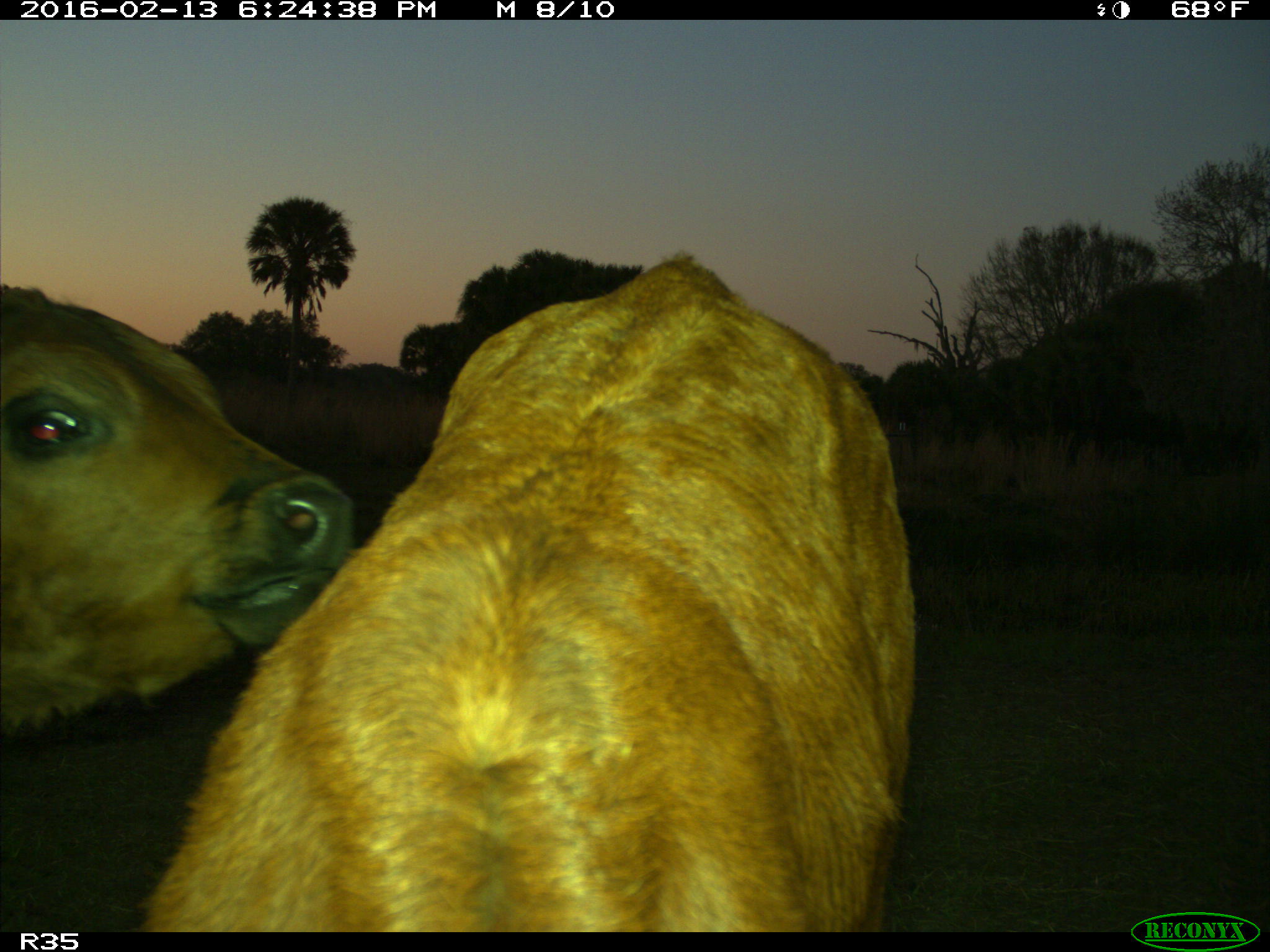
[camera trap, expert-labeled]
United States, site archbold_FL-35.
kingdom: Animalia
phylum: Chordata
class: Mammalia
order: Artiodactyla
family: Bovidae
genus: Bos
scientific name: Bos taurus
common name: domestic cow